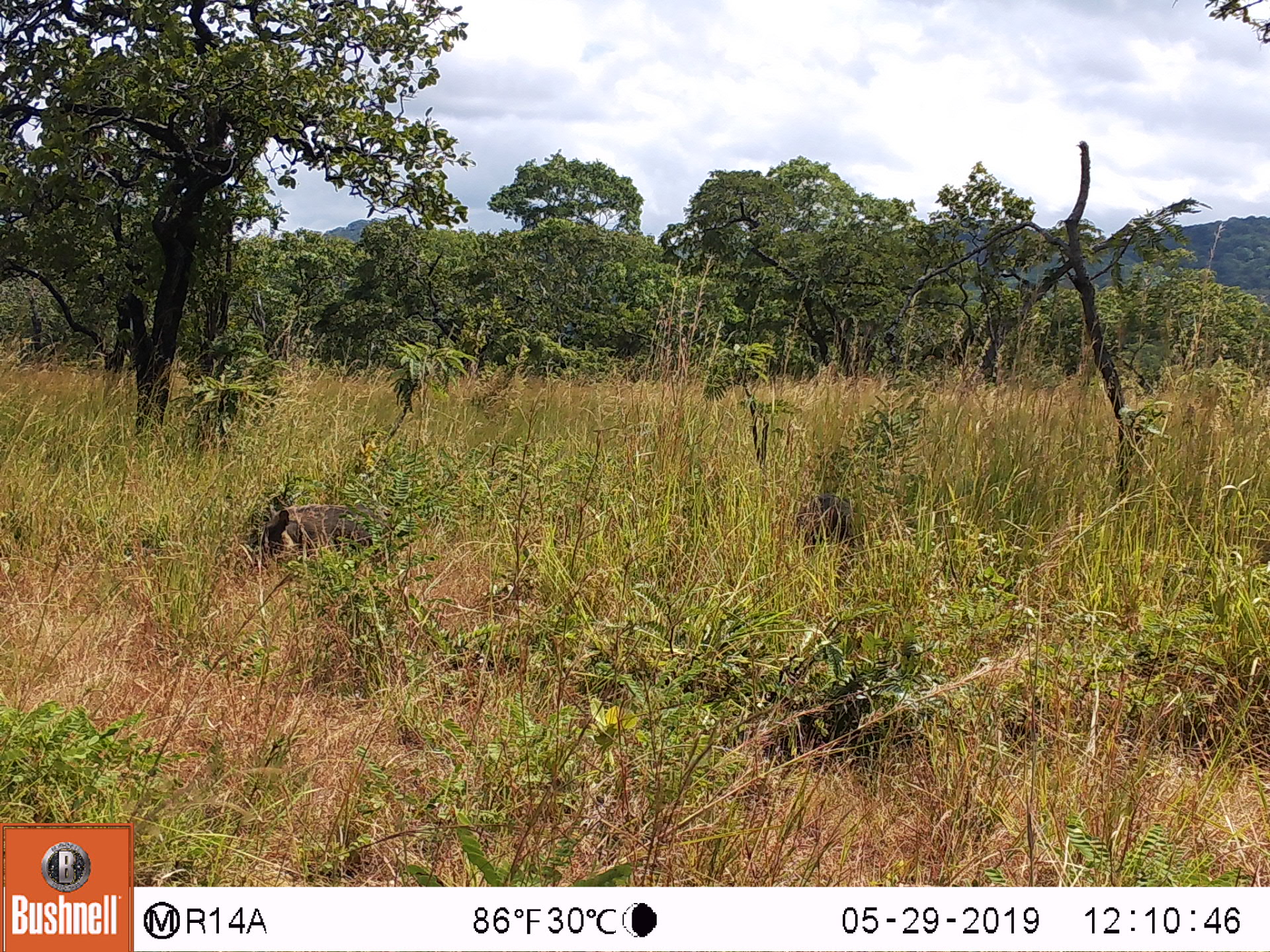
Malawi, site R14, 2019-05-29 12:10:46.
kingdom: Animalia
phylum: Chordata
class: Mammalia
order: Artiodactyla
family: Suidae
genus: Phacochoerus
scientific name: Phacochoerus africanus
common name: common warthog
Common warthog (Phacochoerus africanus), count 2.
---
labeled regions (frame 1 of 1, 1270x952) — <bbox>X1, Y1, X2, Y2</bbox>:
common warthog: <bbox>249, 490, 416, 584</bbox>; <bbox>791, 491, 860, 581</bbox>